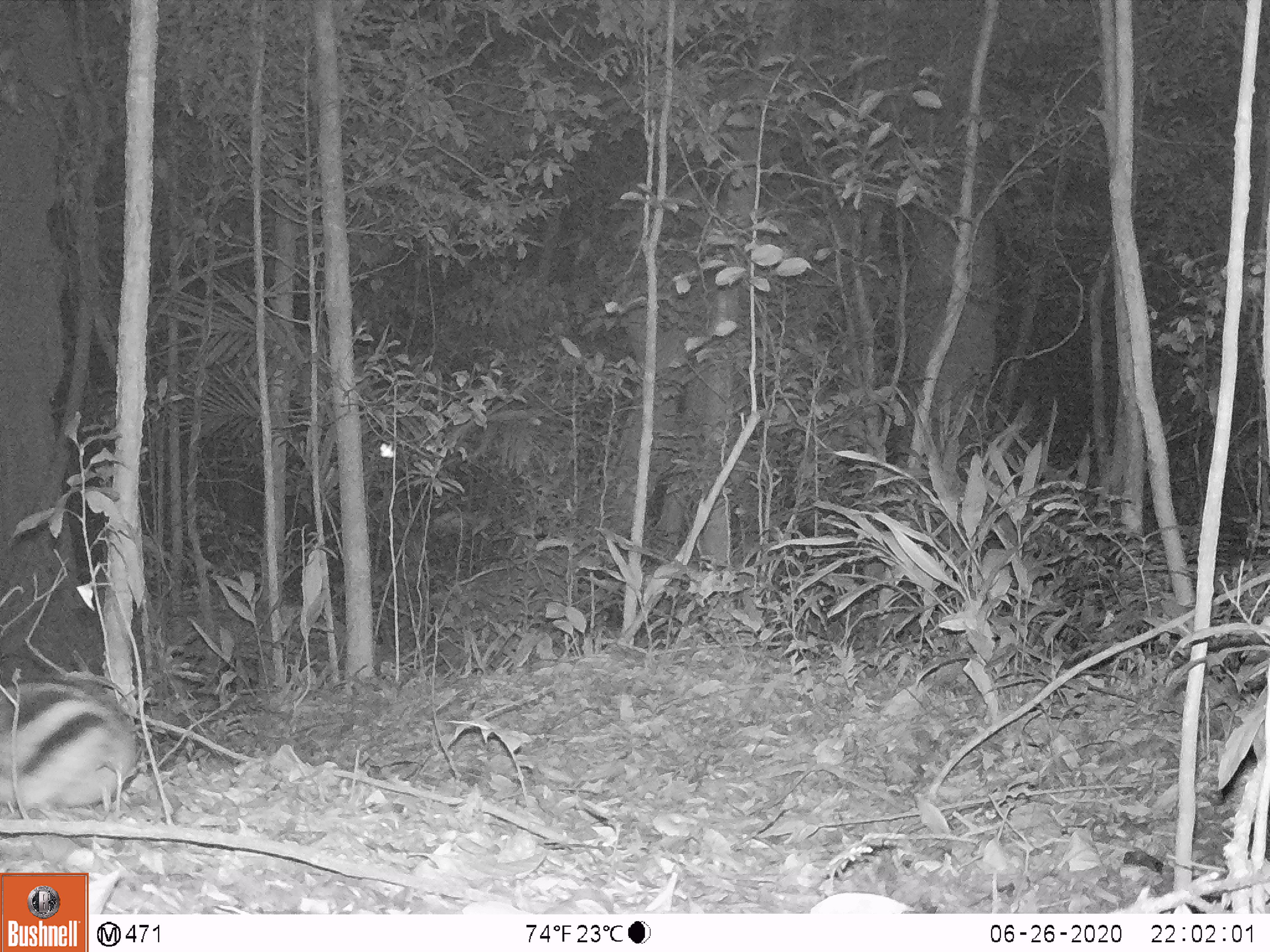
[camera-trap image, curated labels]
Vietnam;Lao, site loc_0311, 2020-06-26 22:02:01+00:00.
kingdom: Animalia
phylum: Chordata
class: Mammalia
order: Lagomorpha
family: Leporidae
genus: Nesolagus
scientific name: Nesolagus timminsi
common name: annamite striped rabbit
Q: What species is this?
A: Annamite striped rabbit (Nesolagus timminsi).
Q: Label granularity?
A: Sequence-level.